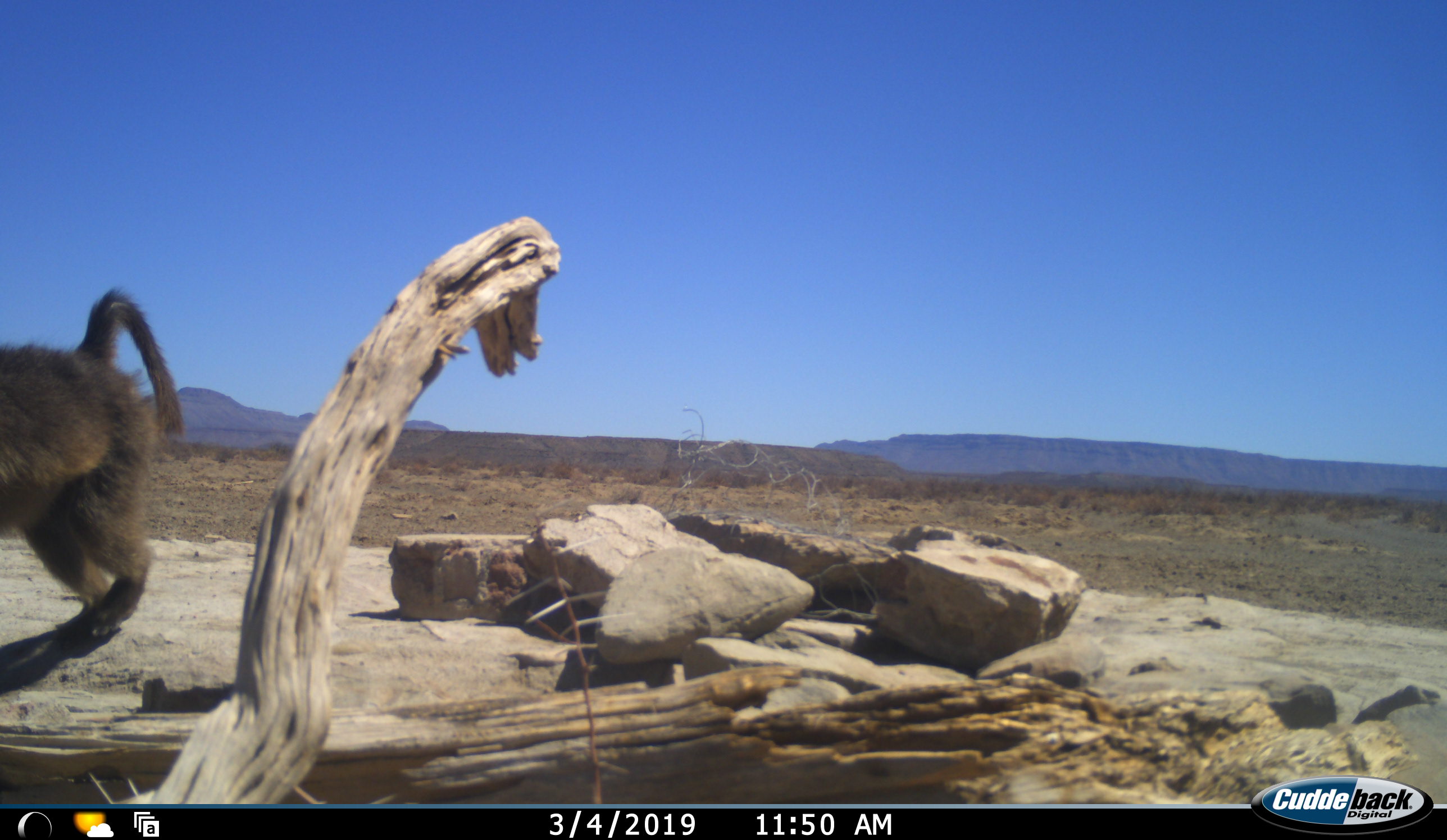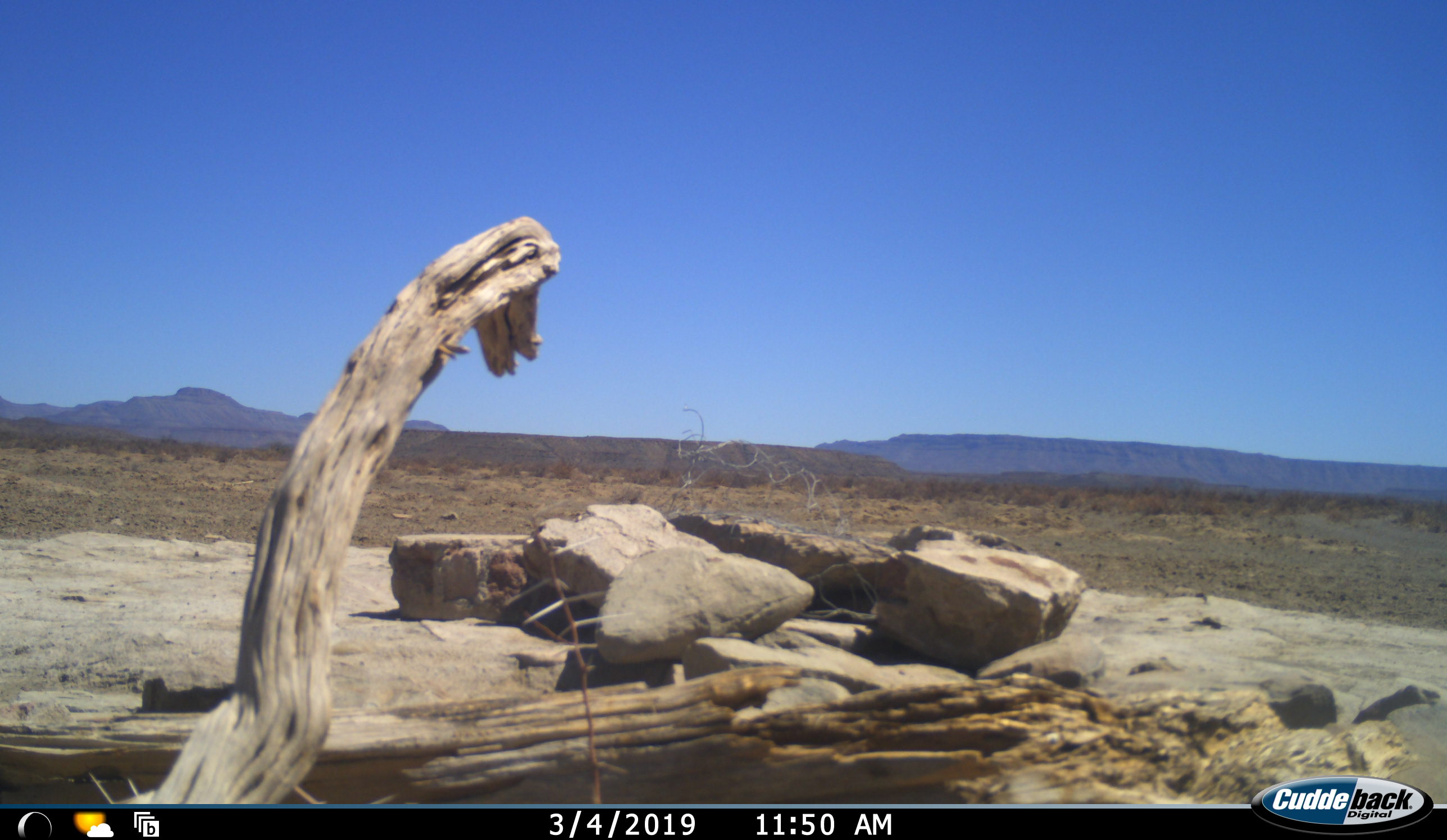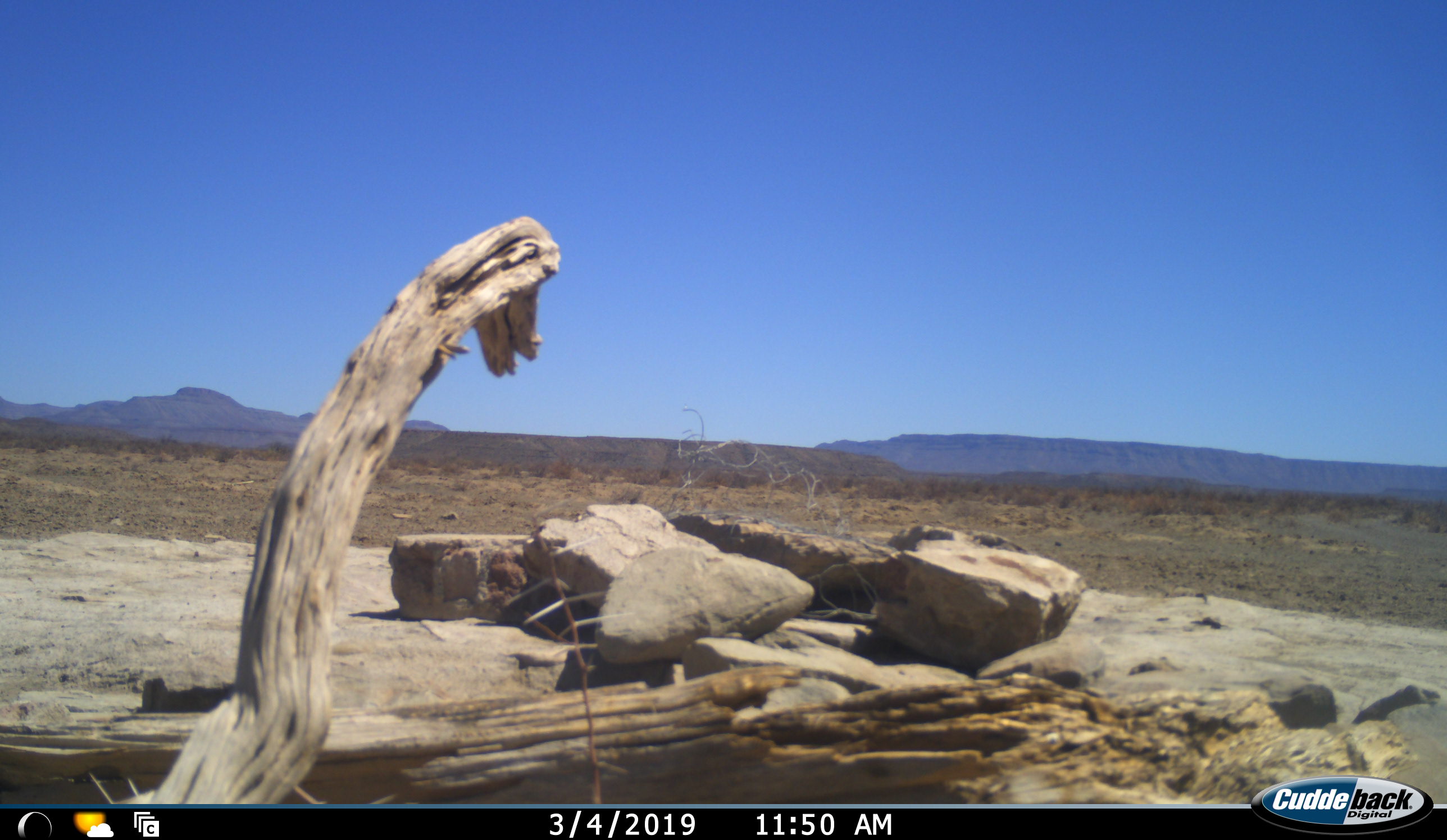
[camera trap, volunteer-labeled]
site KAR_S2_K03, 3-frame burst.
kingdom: Animalia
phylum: Chordata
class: Mammalia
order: Primates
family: Cercopithecidae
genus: Papio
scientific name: Papio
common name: baboon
Baboon (Papio), count 1. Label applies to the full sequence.